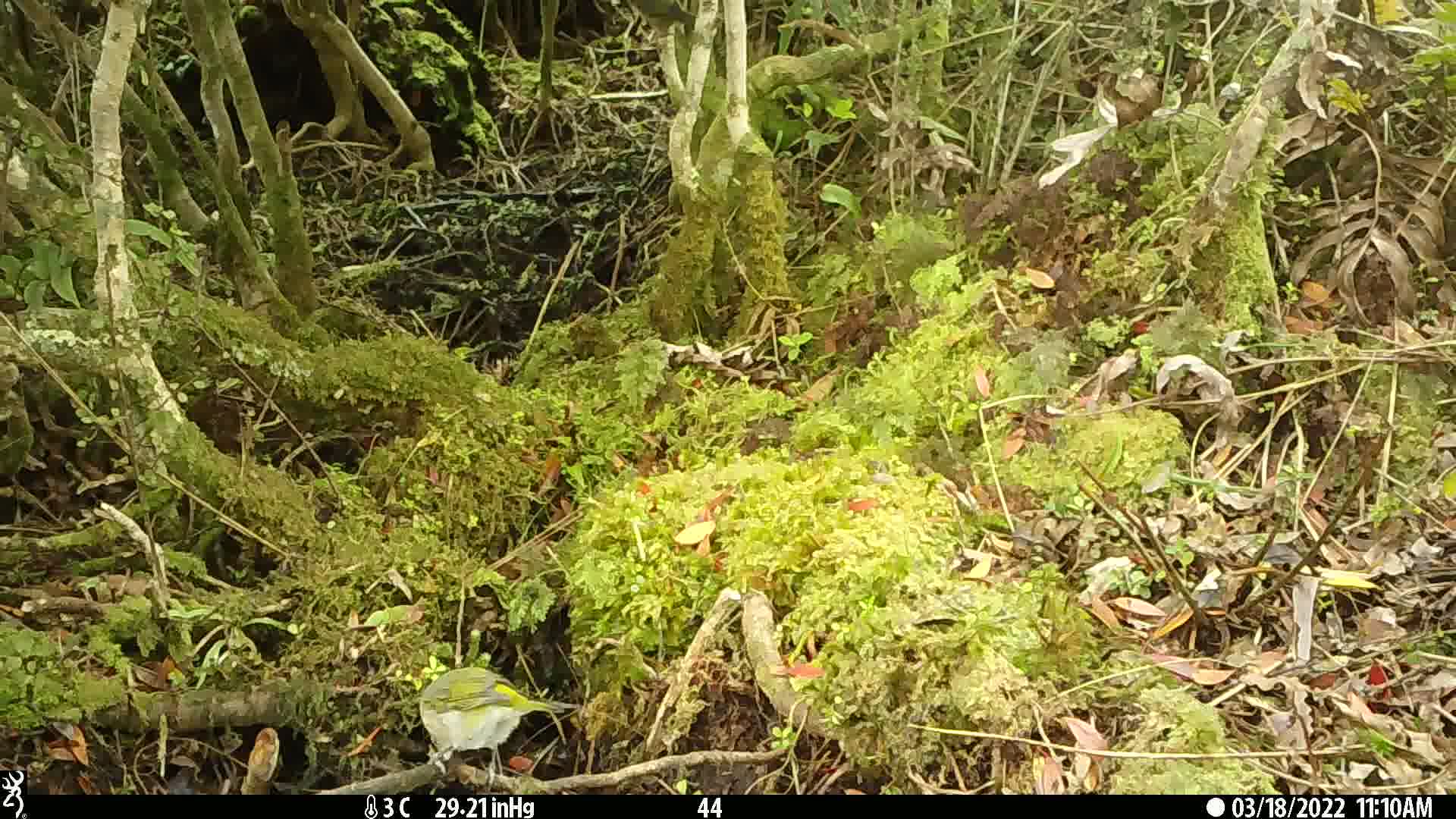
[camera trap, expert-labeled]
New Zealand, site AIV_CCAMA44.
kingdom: Animalia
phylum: Chordata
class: Aves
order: Passeriformes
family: Zosteropidae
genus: Zosterops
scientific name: Zosterops lateralis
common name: silvereye